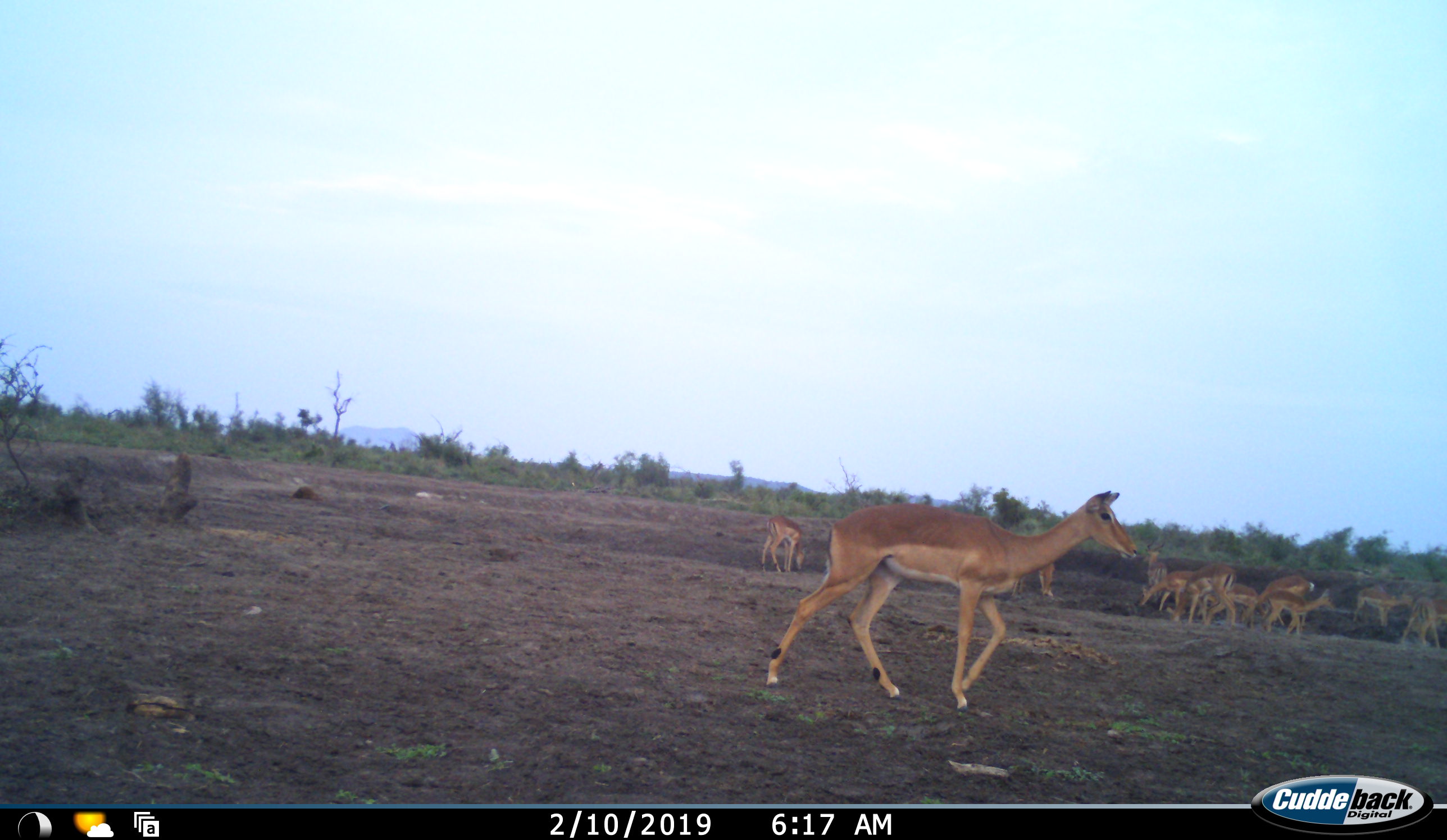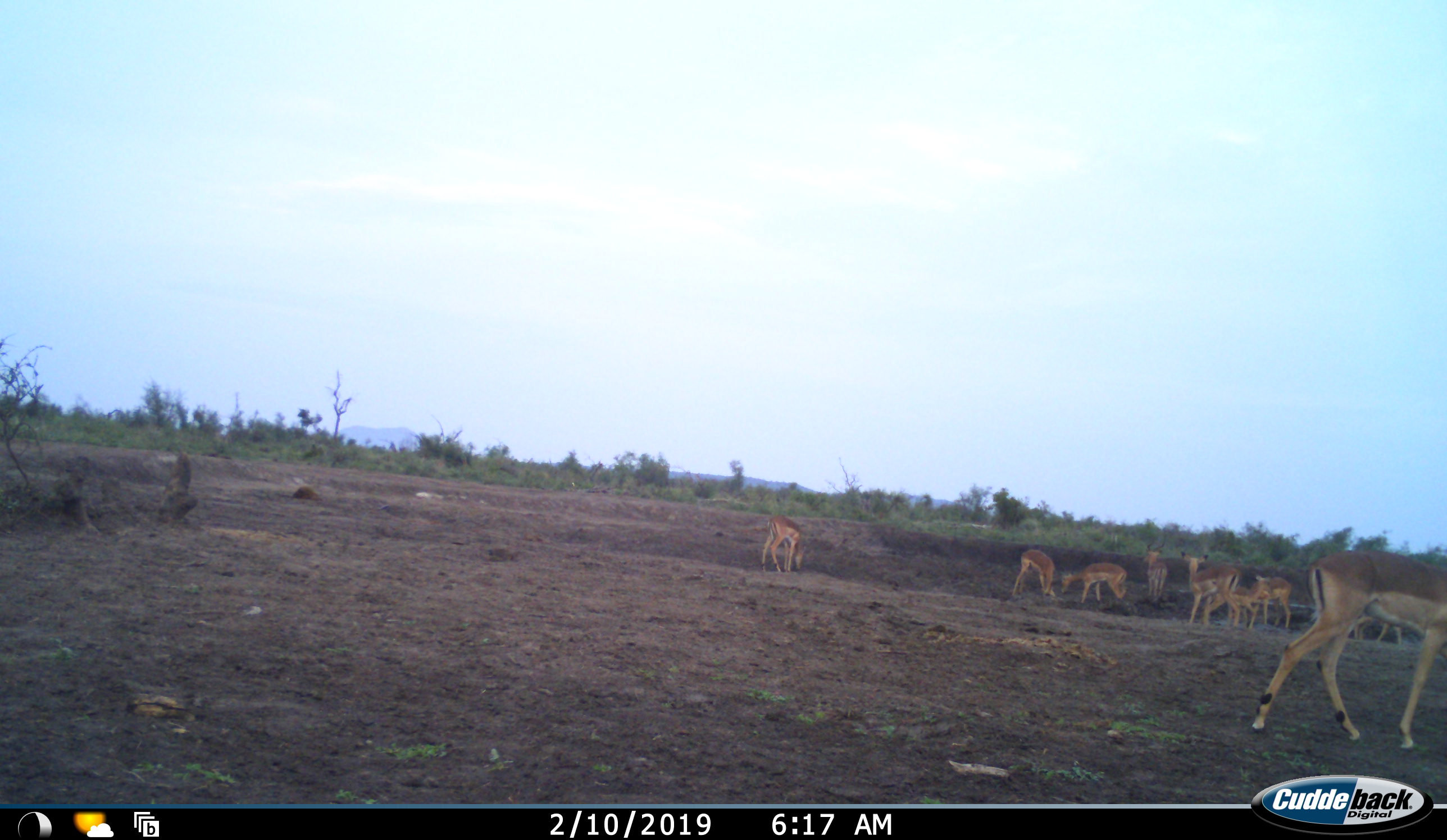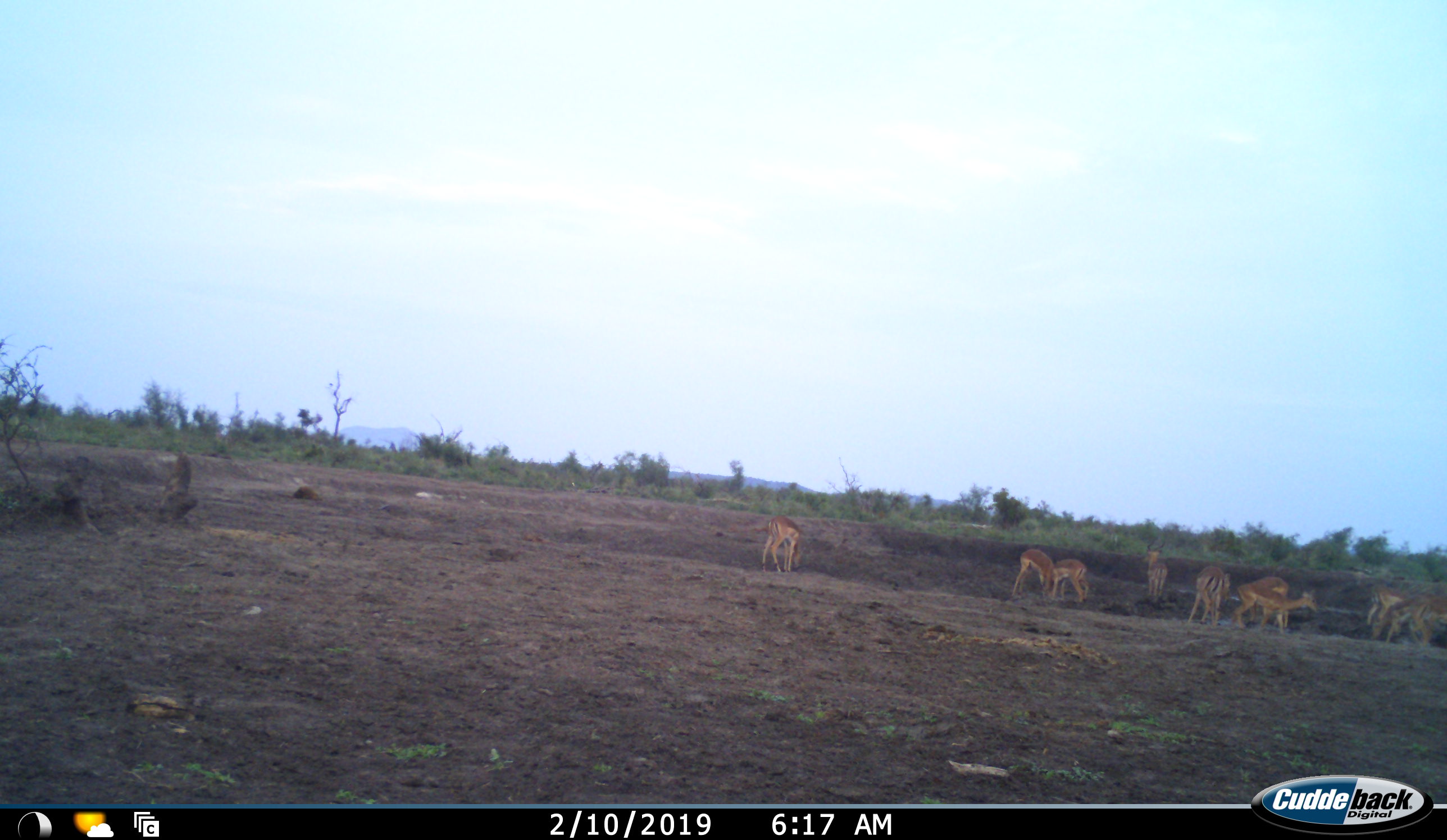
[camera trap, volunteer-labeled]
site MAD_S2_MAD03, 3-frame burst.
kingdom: Animalia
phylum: Chordata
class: Mammalia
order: Artiodactyla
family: Bovidae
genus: Aepyceros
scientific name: Aepyceros melampus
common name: impala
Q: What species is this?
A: Impala (Aepyceros melampus).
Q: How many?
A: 11-50.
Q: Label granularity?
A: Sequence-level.